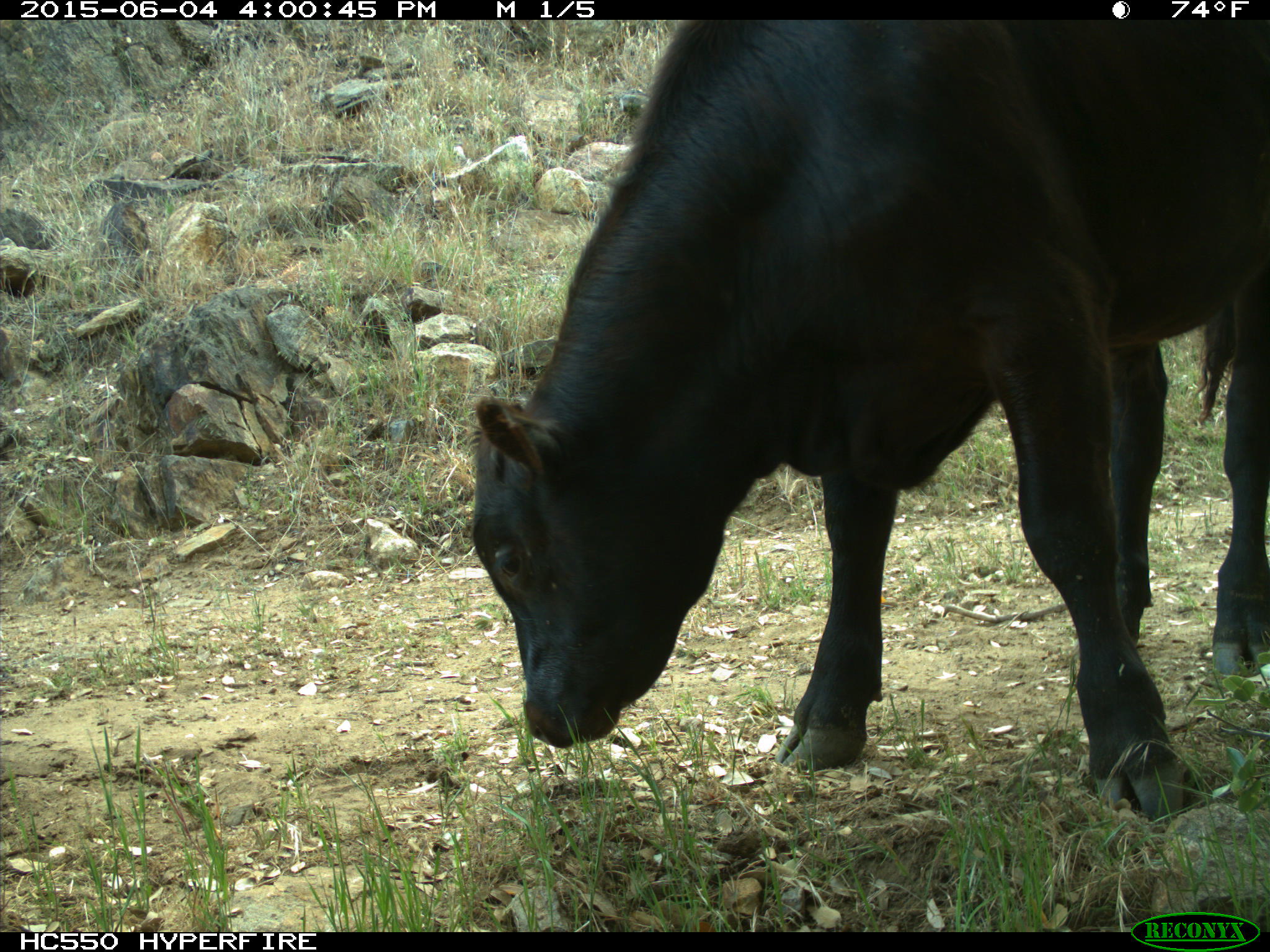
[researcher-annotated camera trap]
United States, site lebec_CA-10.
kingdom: Animalia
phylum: Chordata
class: Mammalia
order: Artiodactyla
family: Bovidae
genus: Bos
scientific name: Bos taurus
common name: domestic cow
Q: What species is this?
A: Bos taurus (domestic cow).